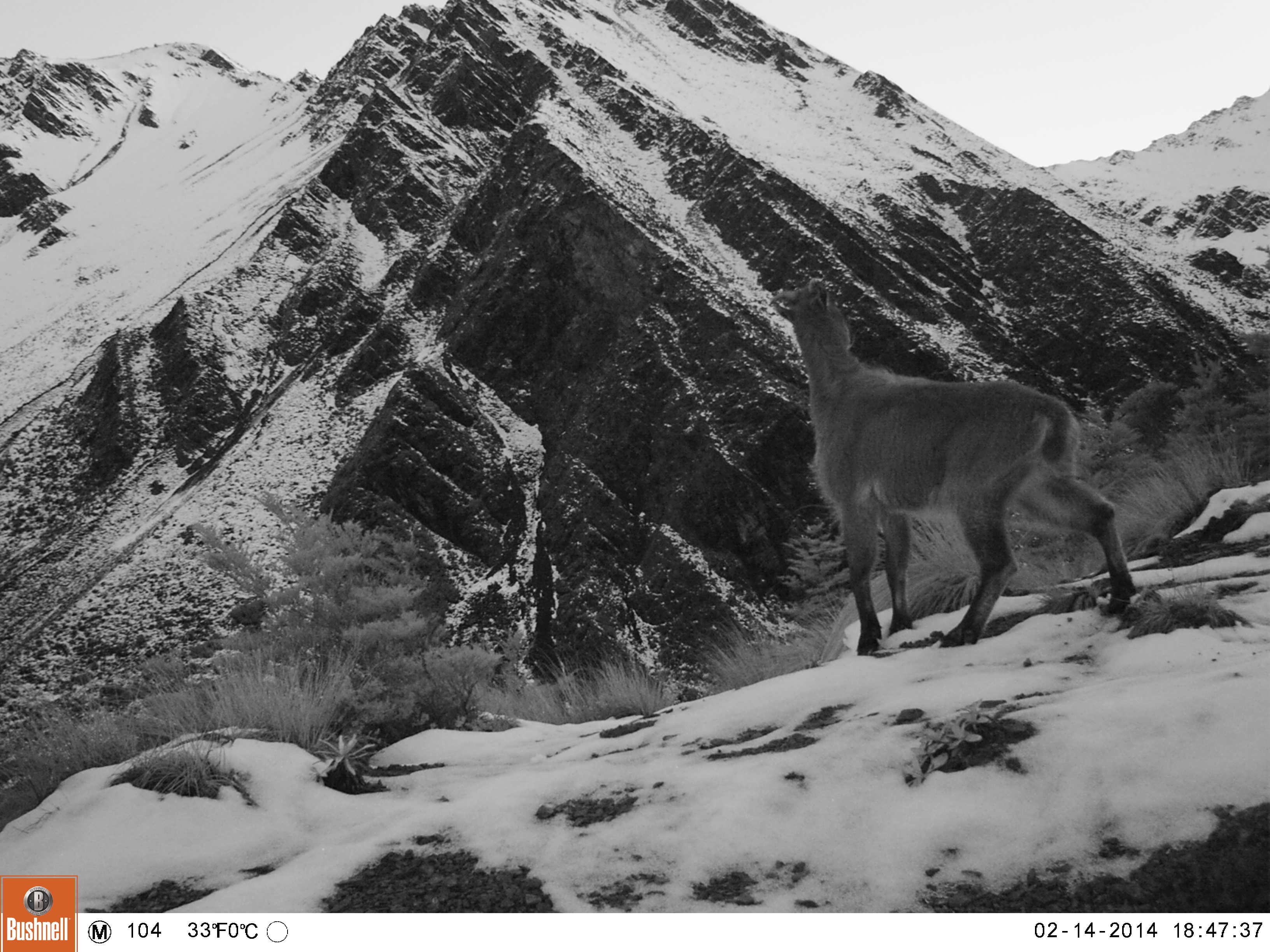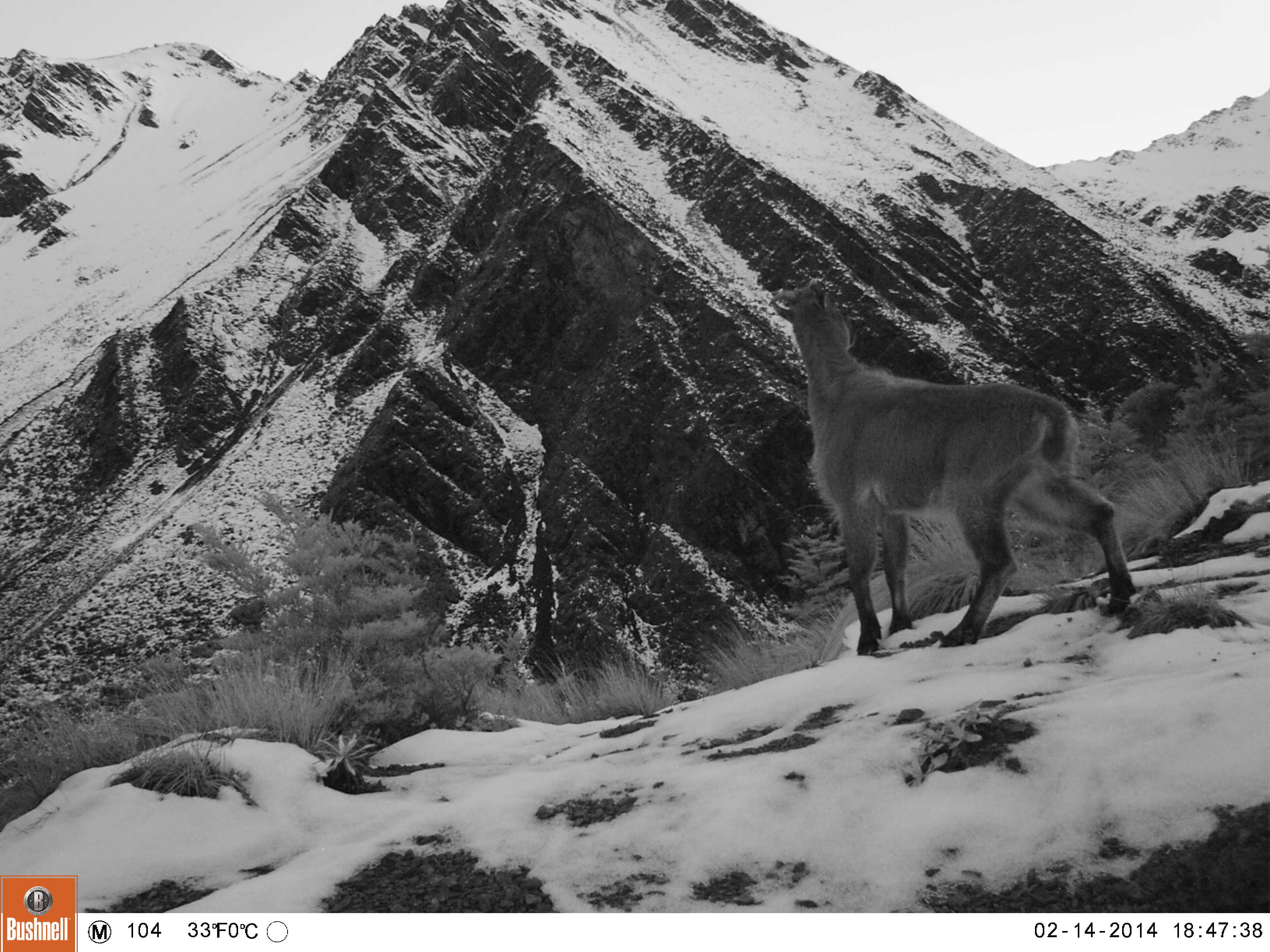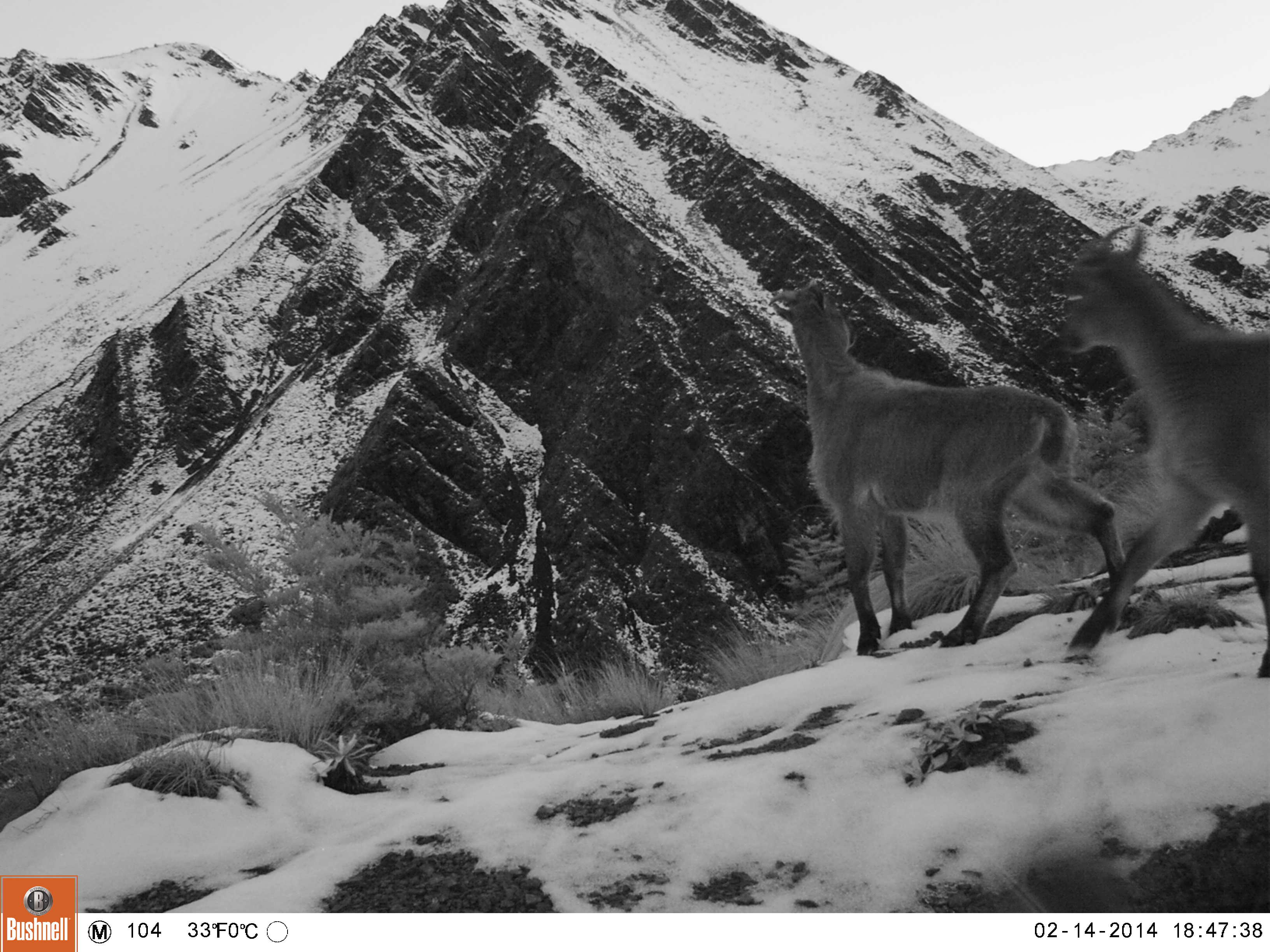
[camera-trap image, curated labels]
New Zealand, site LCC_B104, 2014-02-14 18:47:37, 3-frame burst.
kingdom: Animalia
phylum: Chordata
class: Mammalia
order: Artiodactyla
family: Bovidae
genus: Nilgiritragus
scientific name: Nilgiritragus hylocrius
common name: tahr